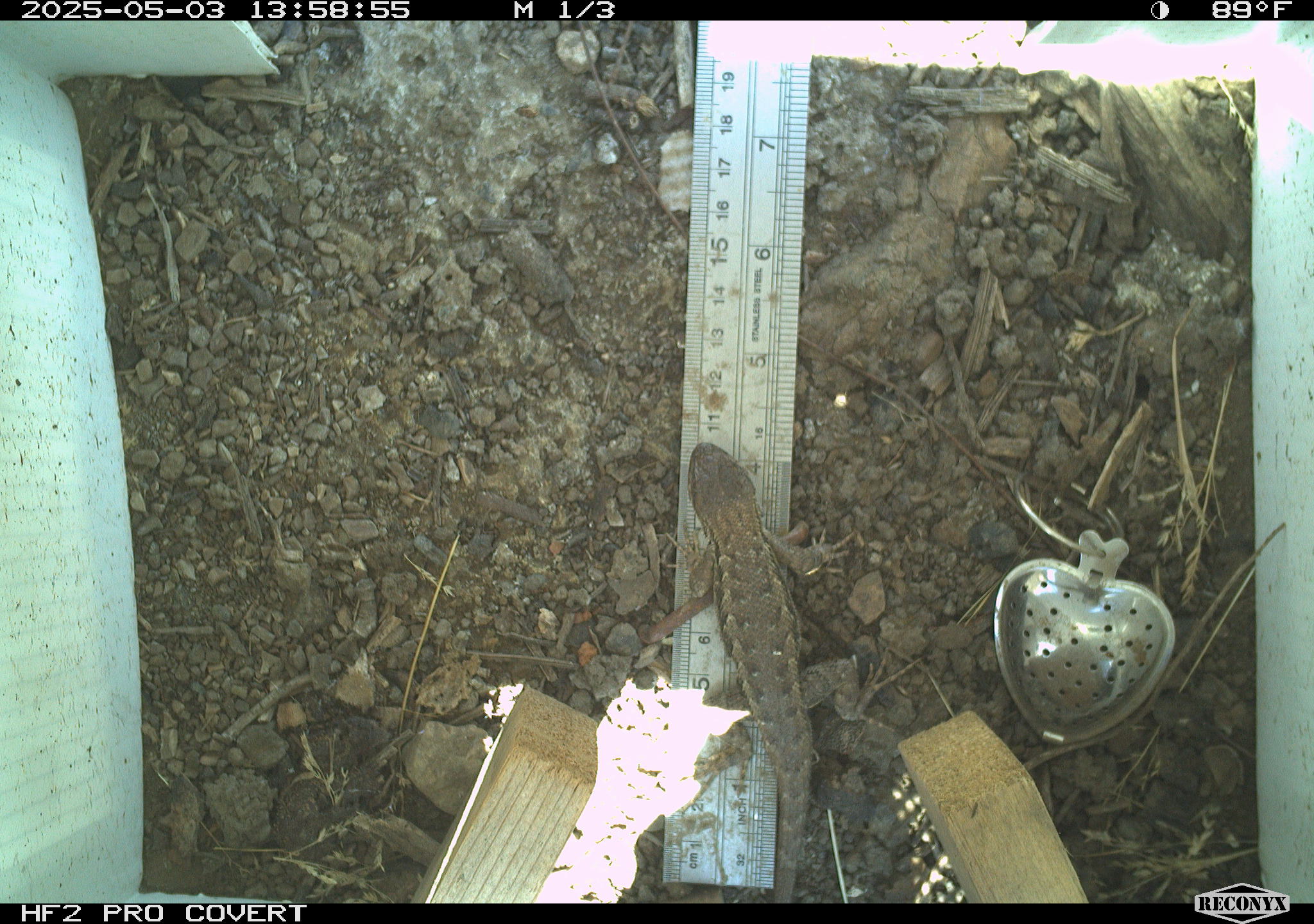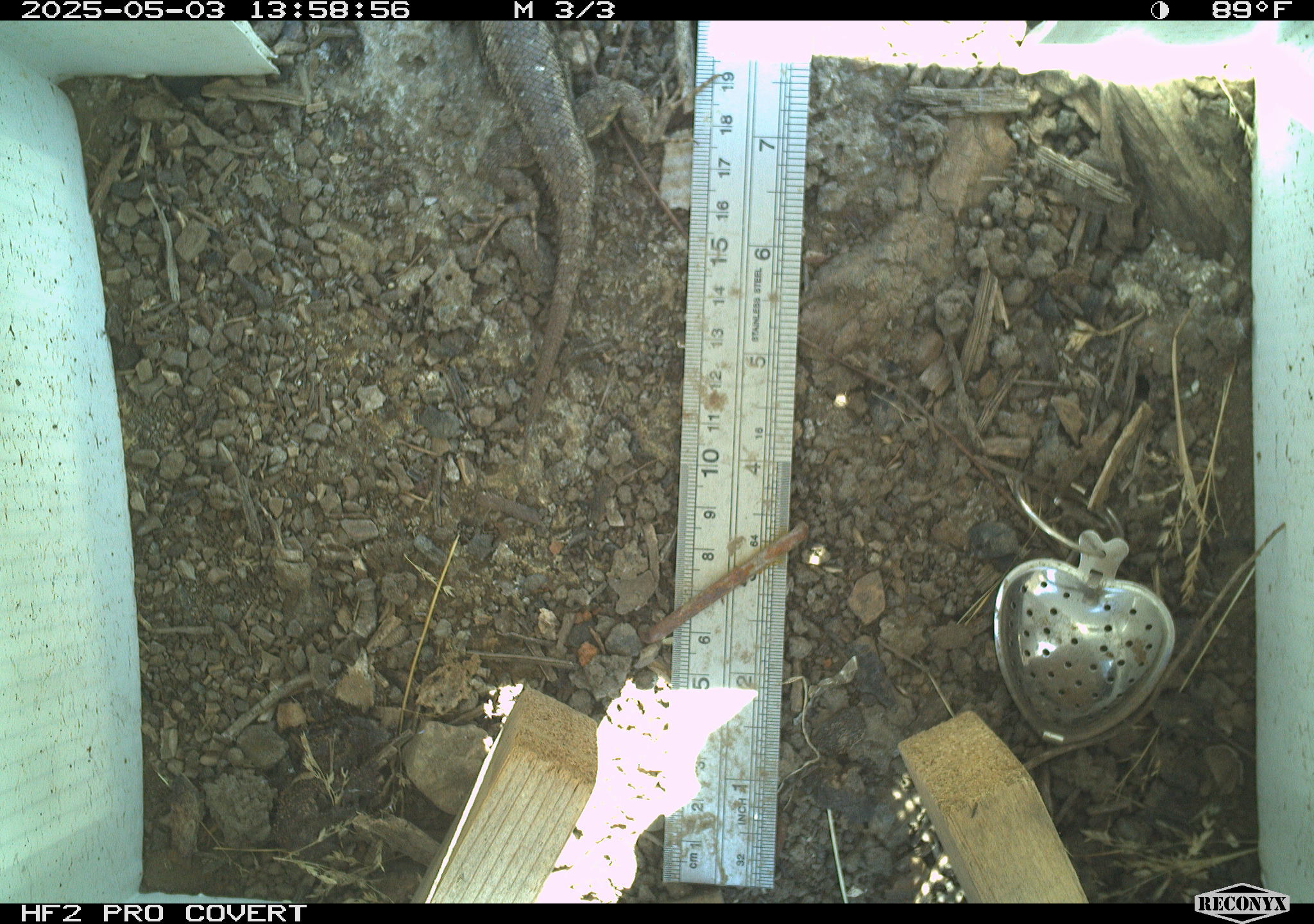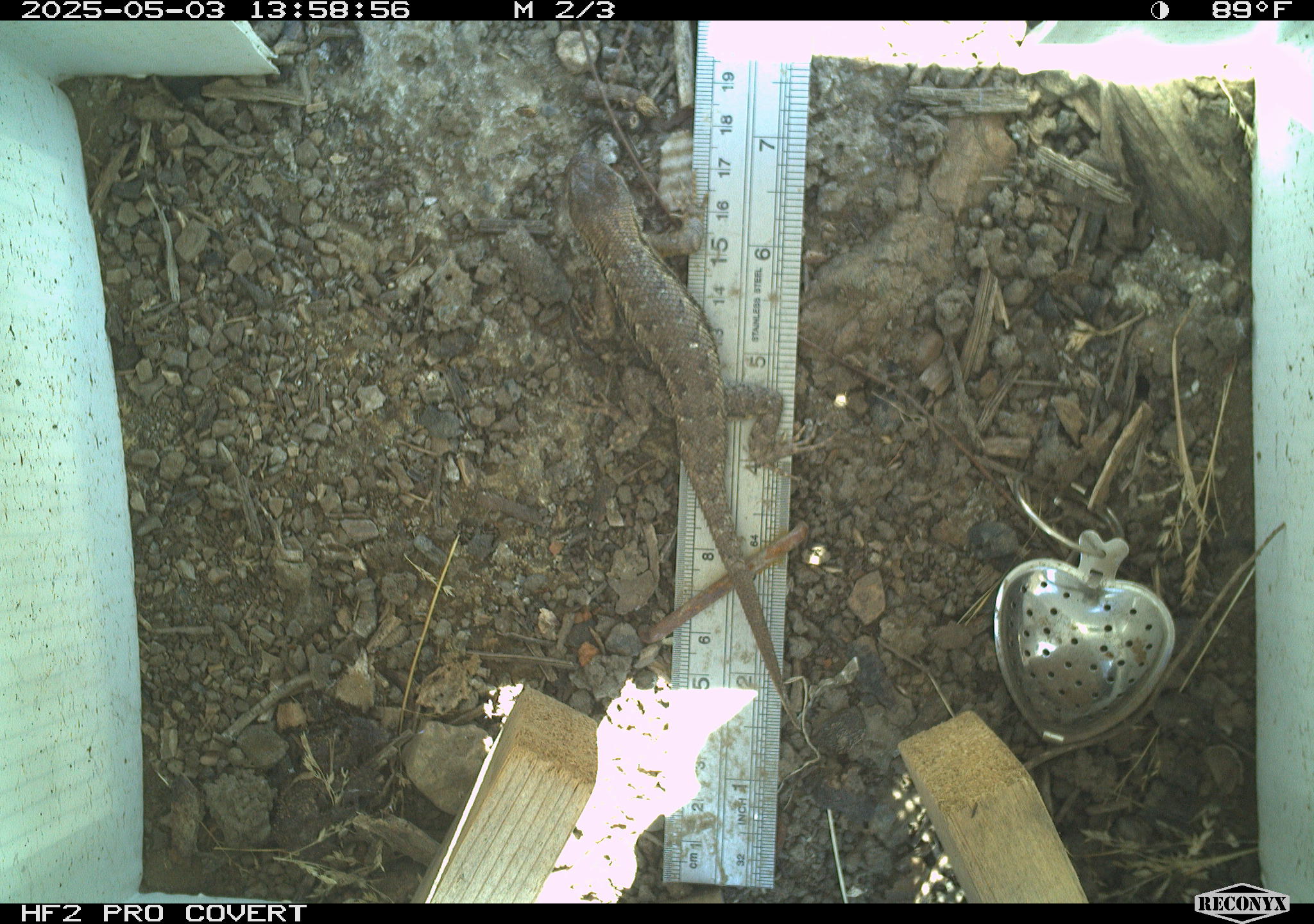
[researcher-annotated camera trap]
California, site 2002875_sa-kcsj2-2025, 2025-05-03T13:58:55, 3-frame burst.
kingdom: Animalia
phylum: Chordata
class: Reptilia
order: Squamata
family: Phrynosomatidae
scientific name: Phrynosomatidae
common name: north american spiny lizards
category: sceloporus/uta species